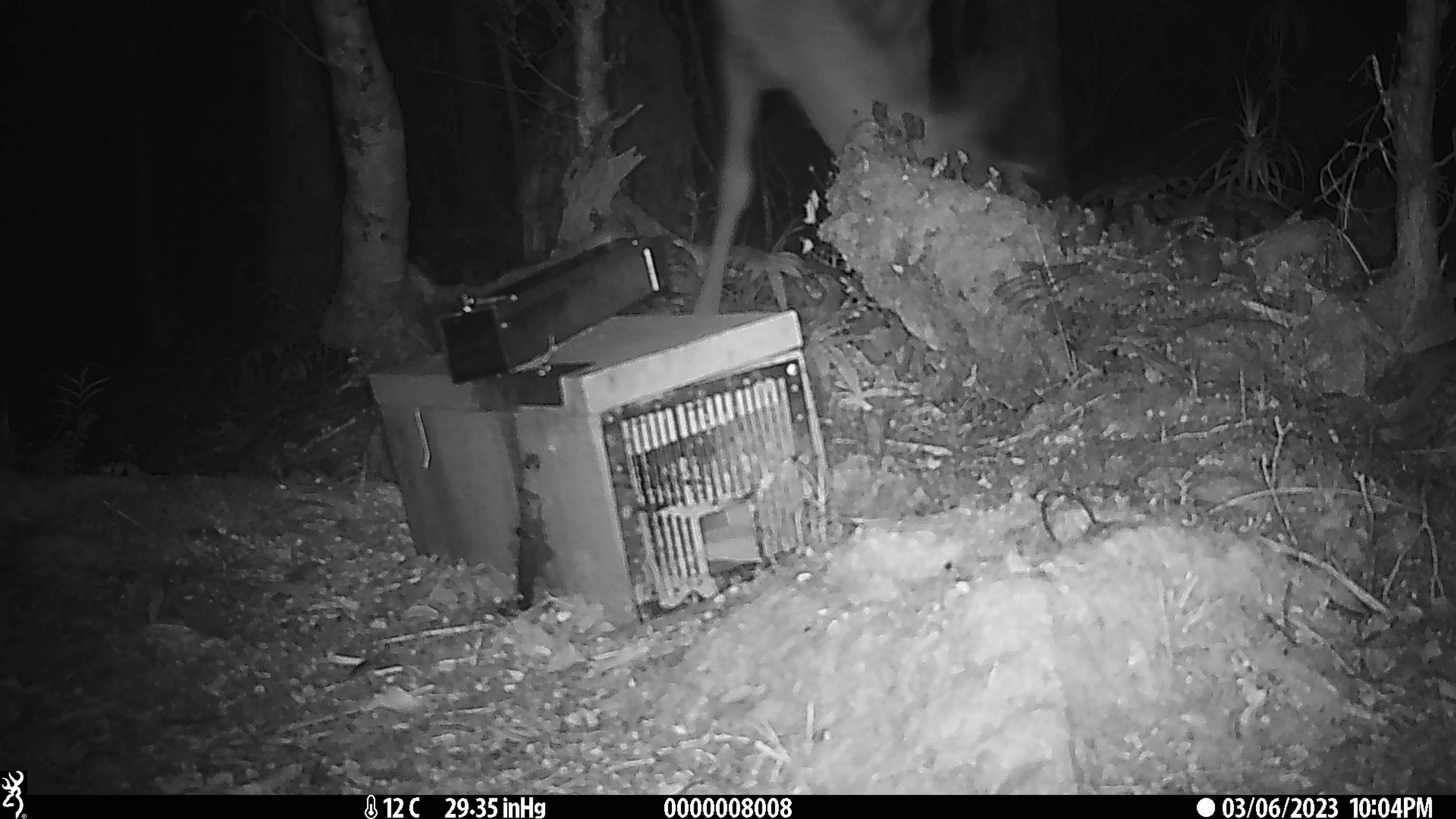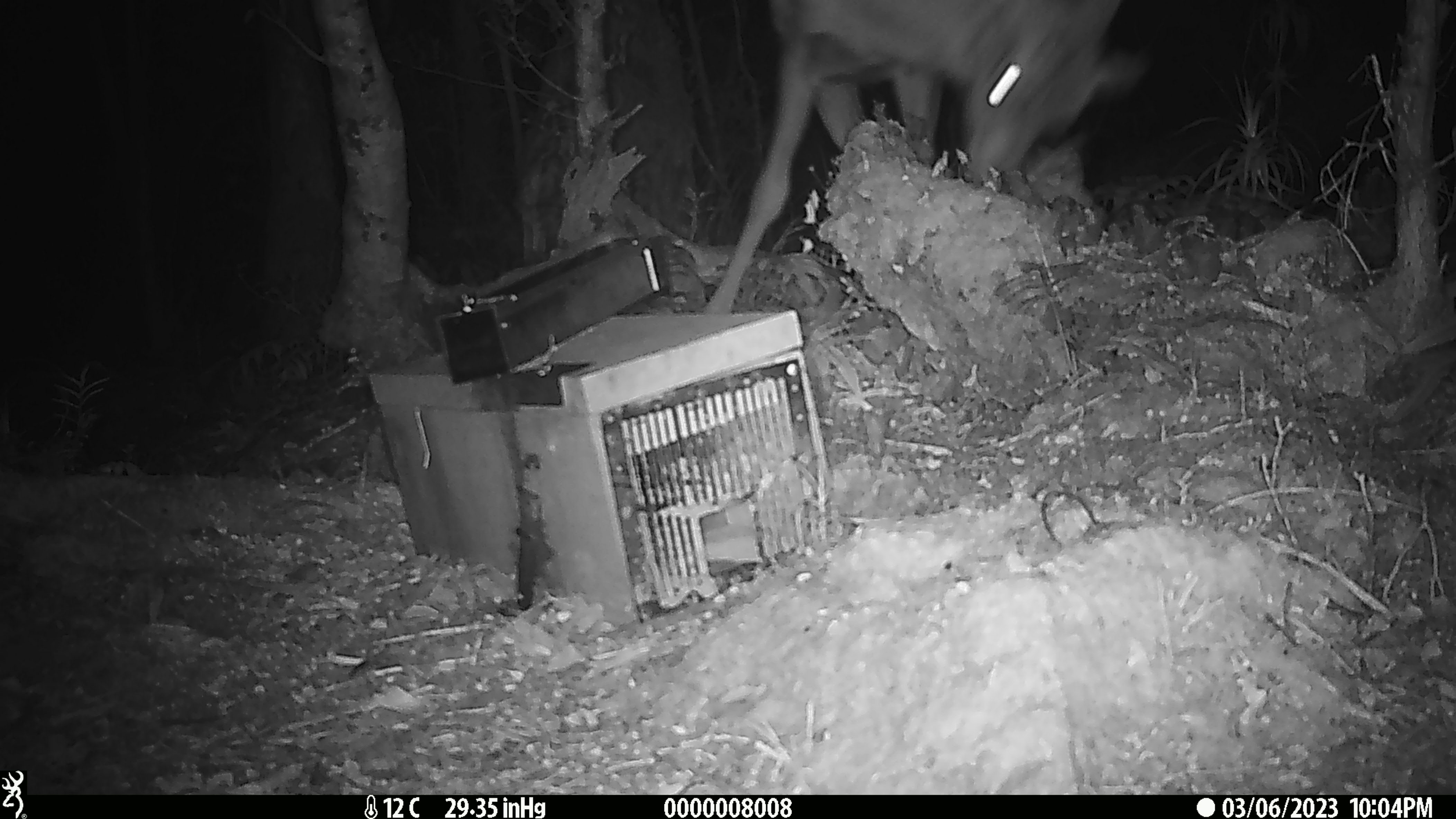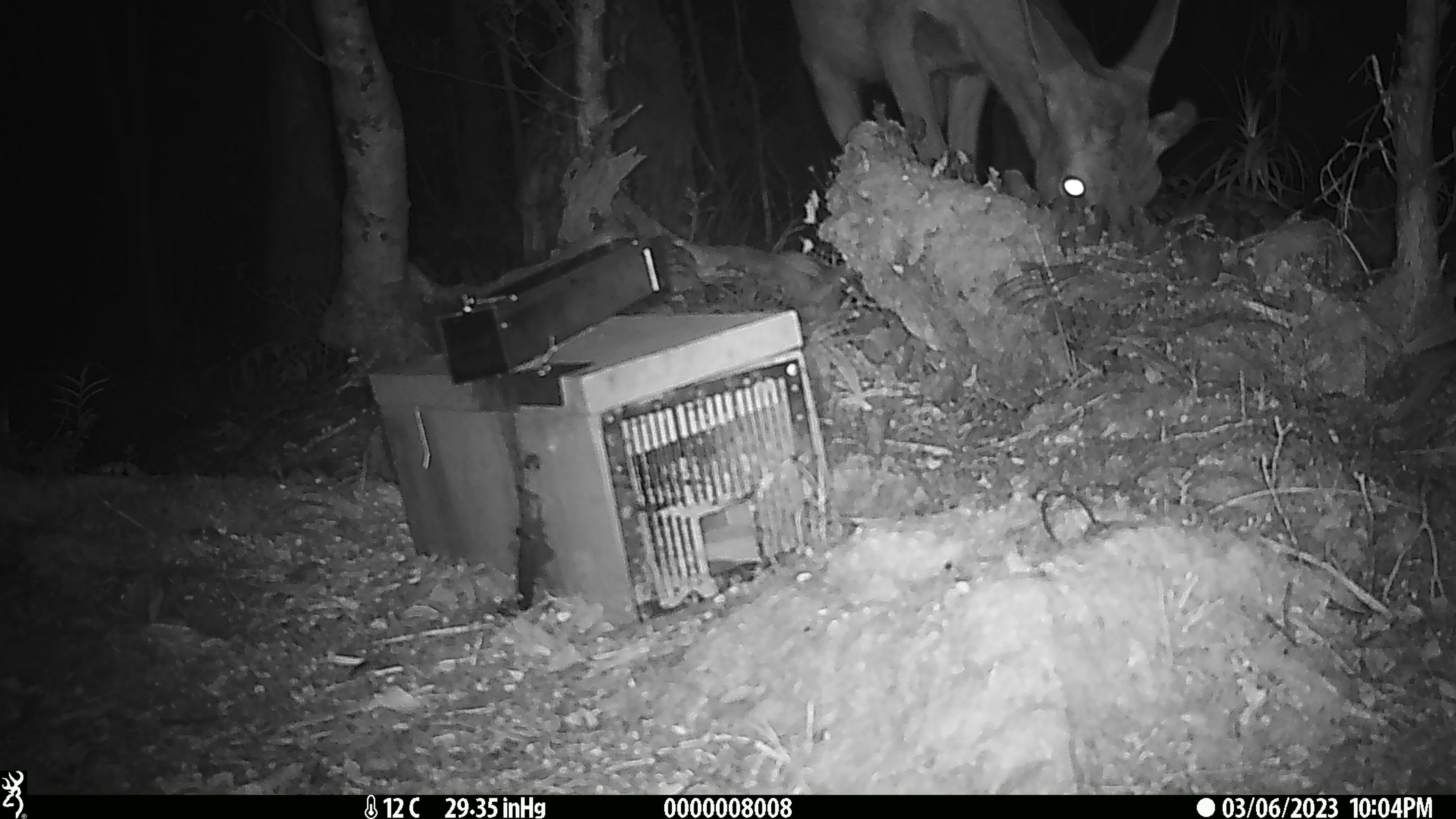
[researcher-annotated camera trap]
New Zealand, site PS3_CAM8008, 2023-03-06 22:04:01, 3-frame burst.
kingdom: Animalia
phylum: Chordata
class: Mammalia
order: Artiodactyla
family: Cervidae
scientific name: Cervidae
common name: deer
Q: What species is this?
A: Deer (Cervidae).